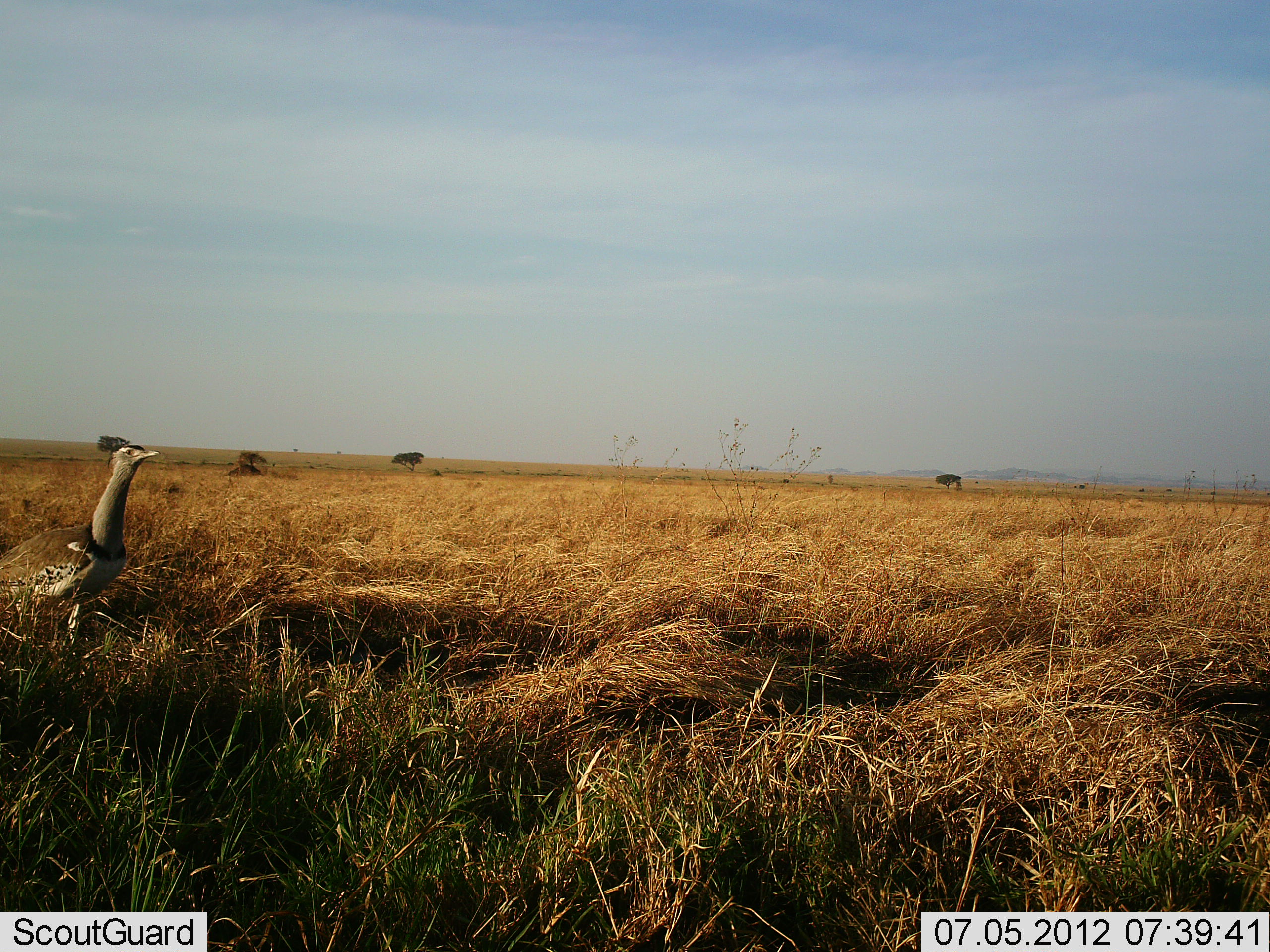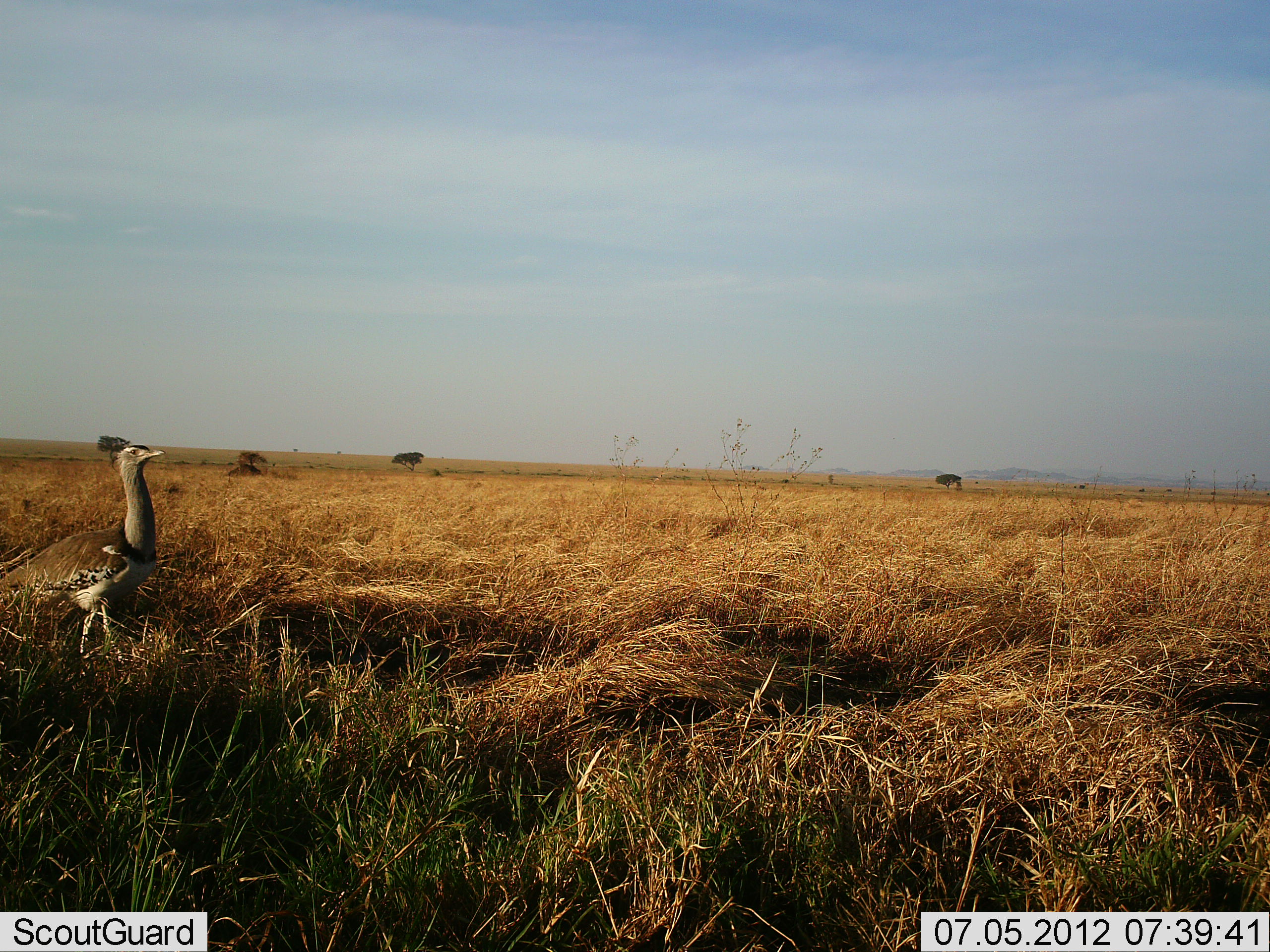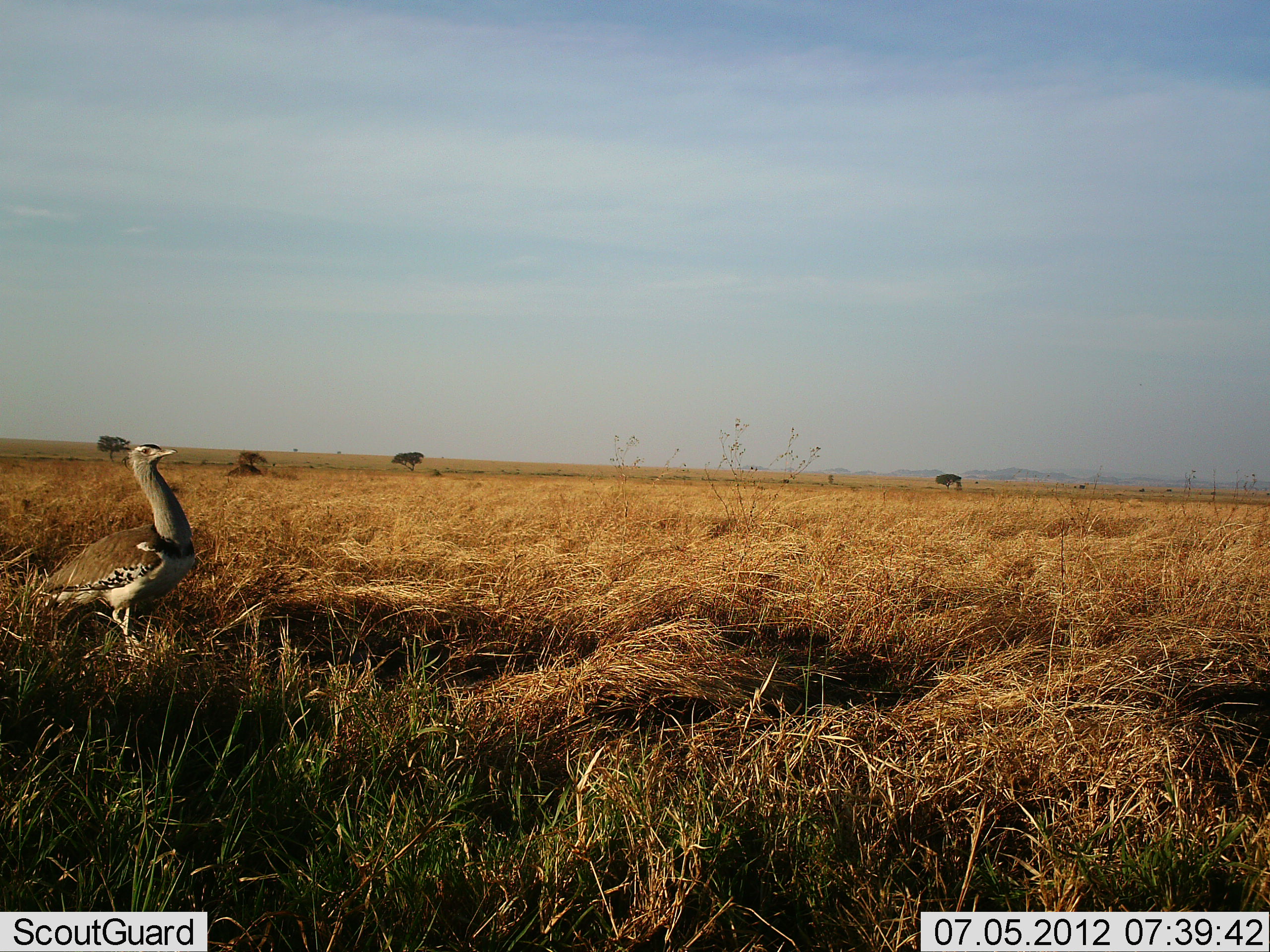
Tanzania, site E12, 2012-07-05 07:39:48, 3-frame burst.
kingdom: Animalia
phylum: Chordata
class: Aves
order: Otidiformes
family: Otididae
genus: Ardeotis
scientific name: Ardeotis kori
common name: kori bustard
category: koribustard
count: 1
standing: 20%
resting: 0%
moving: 80%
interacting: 0%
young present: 10%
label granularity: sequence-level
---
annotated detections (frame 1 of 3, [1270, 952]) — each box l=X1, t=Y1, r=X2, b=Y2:
animal: l=0, t=445, r=161, b=659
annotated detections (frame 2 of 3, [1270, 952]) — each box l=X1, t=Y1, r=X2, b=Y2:
animal: l=0, t=445, r=172, b=667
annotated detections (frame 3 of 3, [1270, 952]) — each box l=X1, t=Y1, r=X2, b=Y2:
animal: l=37, t=444, r=195, b=657